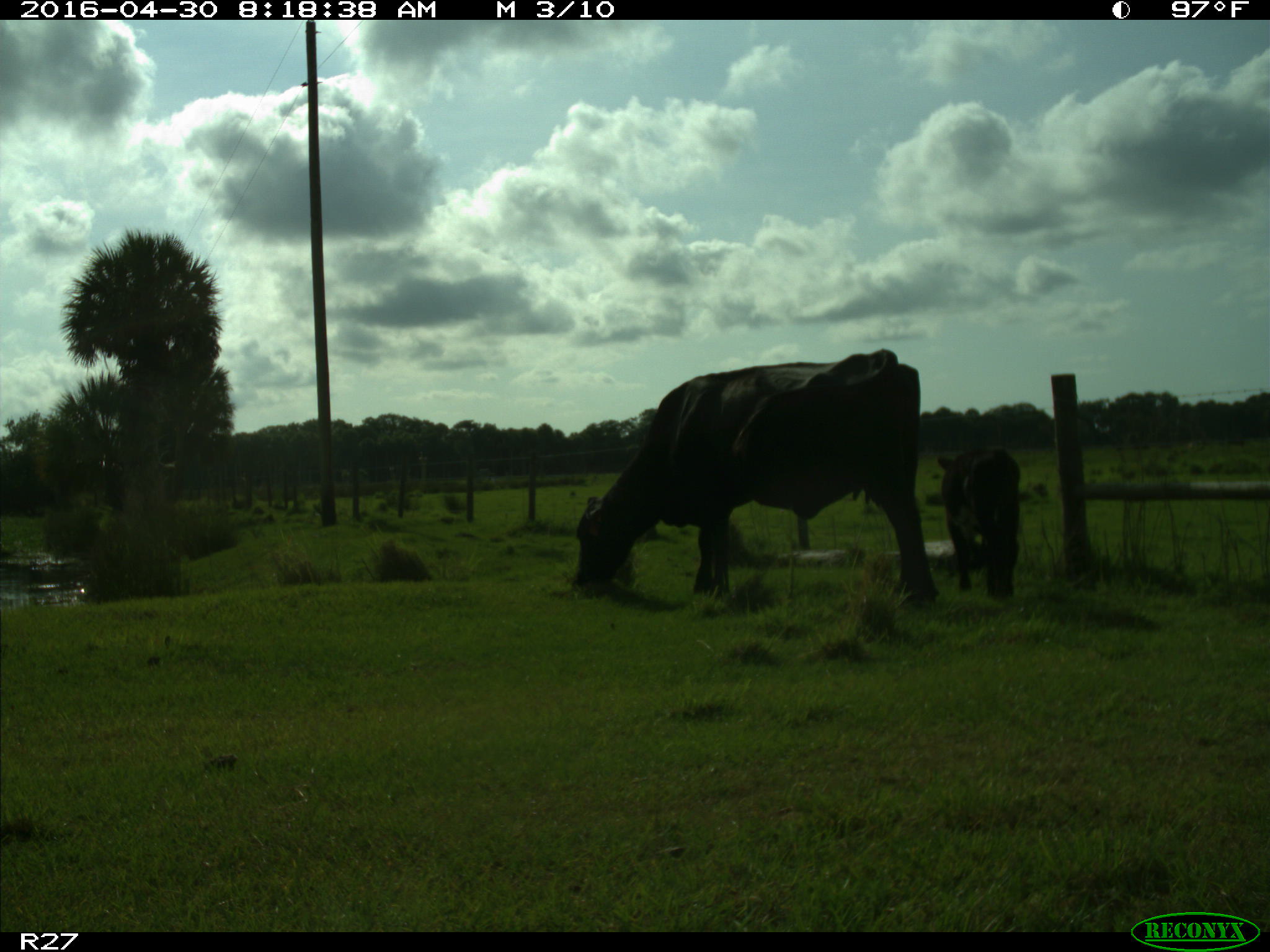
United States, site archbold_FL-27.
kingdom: Animalia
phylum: Chordata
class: Mammalia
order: Artiodactyla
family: Bovidae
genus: Bos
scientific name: Bos taurus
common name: domestic cow